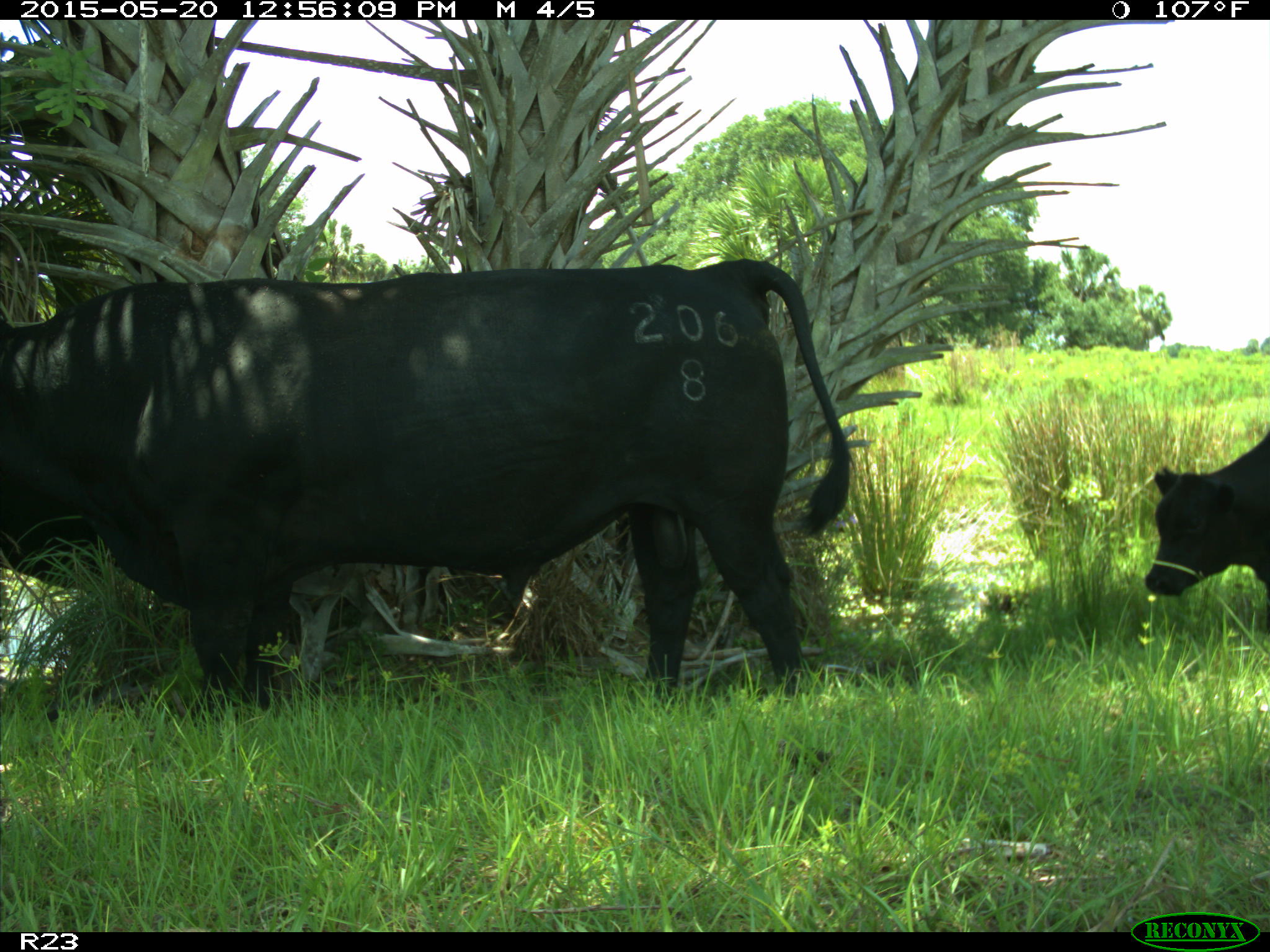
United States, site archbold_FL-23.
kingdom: Animalia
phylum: Chordata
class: Mammalia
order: Artiodactyla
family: Bovidae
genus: Bos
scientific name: Bos taurus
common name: domestic cow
Bos taurus (domestic cow).